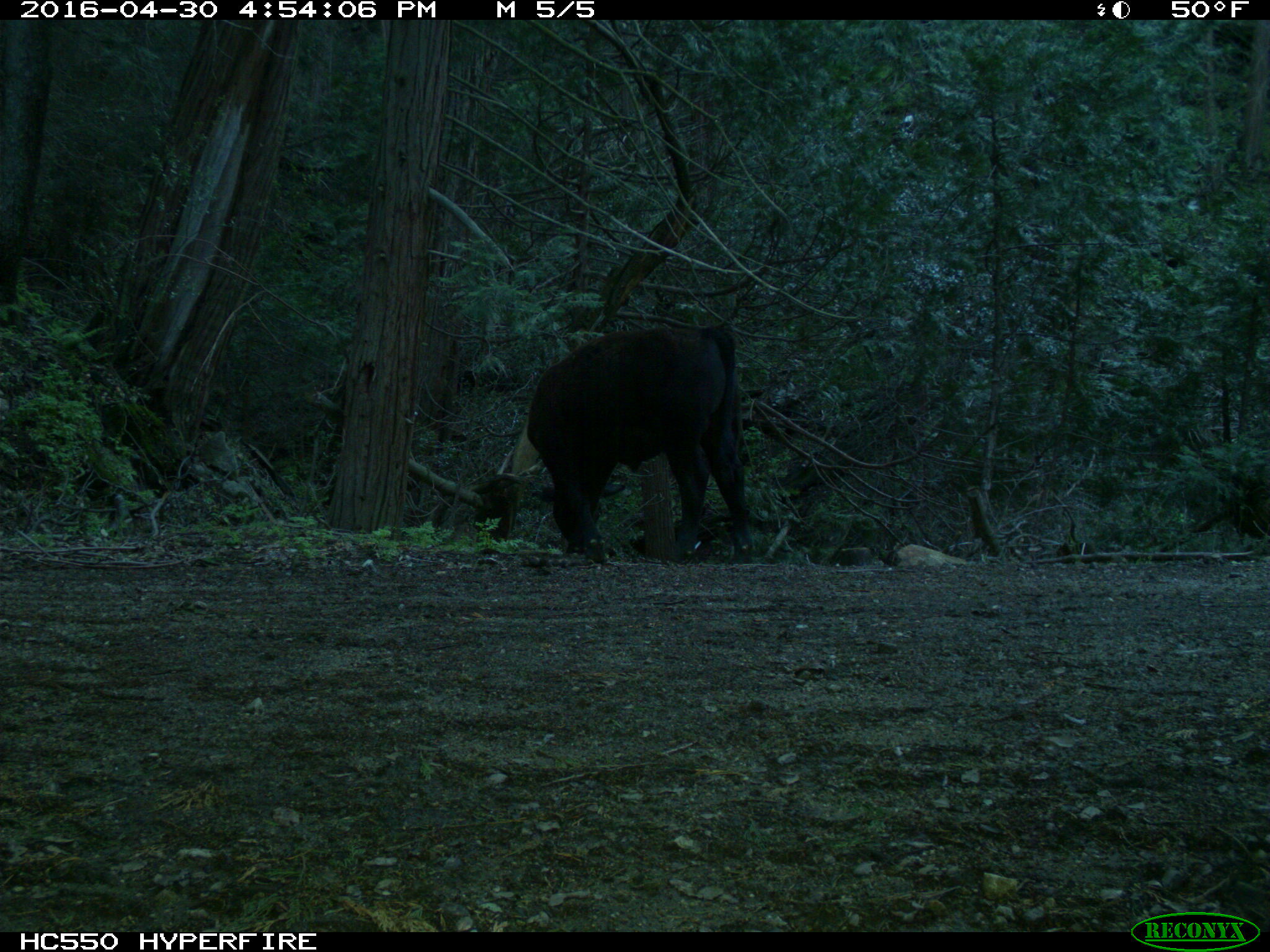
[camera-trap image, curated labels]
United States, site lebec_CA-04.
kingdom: Animalia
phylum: Chordata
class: Mammalia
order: Artiodactyla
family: Bovidae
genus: Bos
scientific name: Bos taurus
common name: domestic cow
Bos taurus (domestic cow).